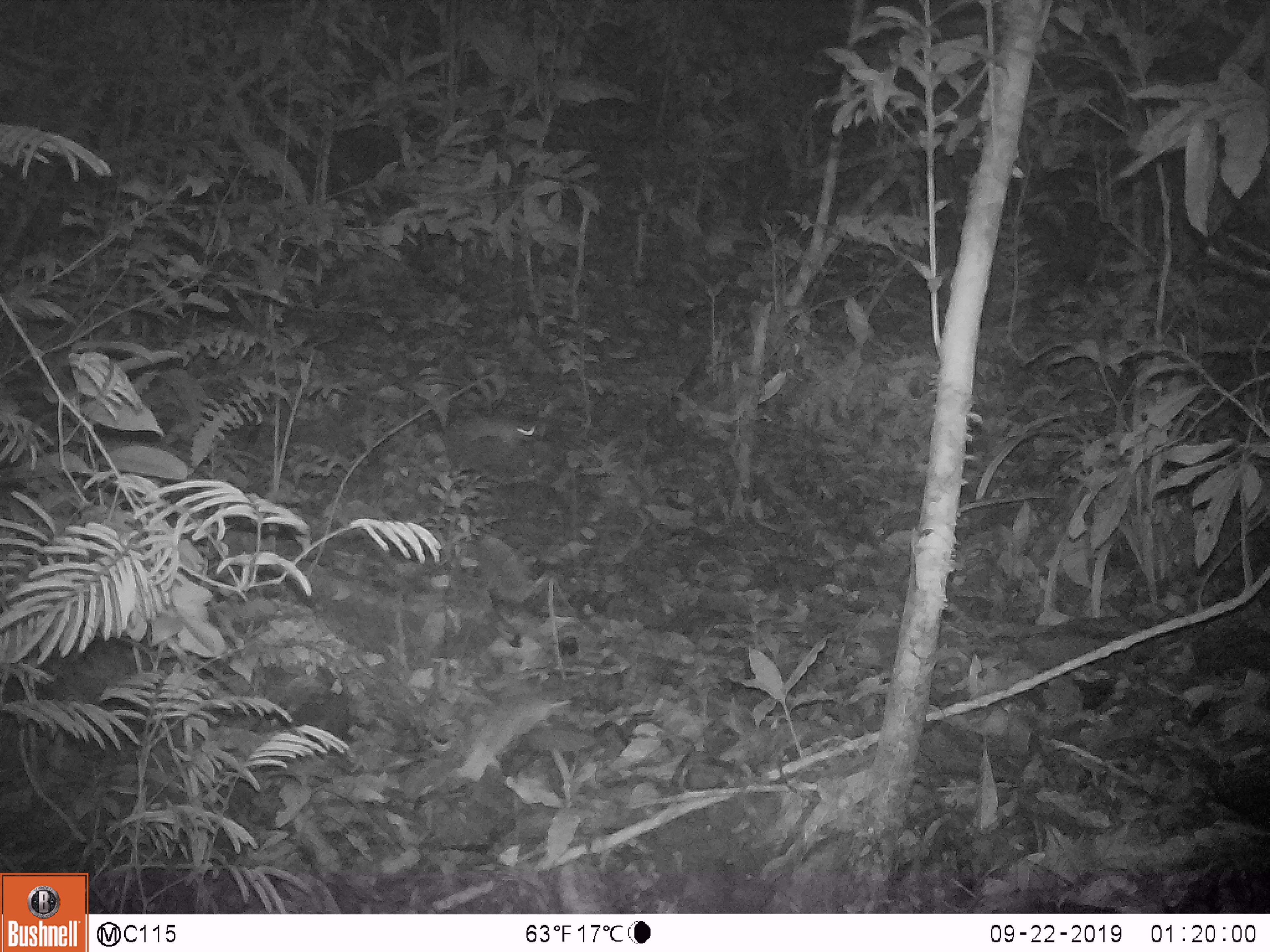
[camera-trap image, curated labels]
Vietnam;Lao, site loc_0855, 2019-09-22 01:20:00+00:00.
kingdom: Animalia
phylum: Chordata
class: Mammalia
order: Rodentia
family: Muridae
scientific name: Muridae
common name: old-world mice and rats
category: unidentified murid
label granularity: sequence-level